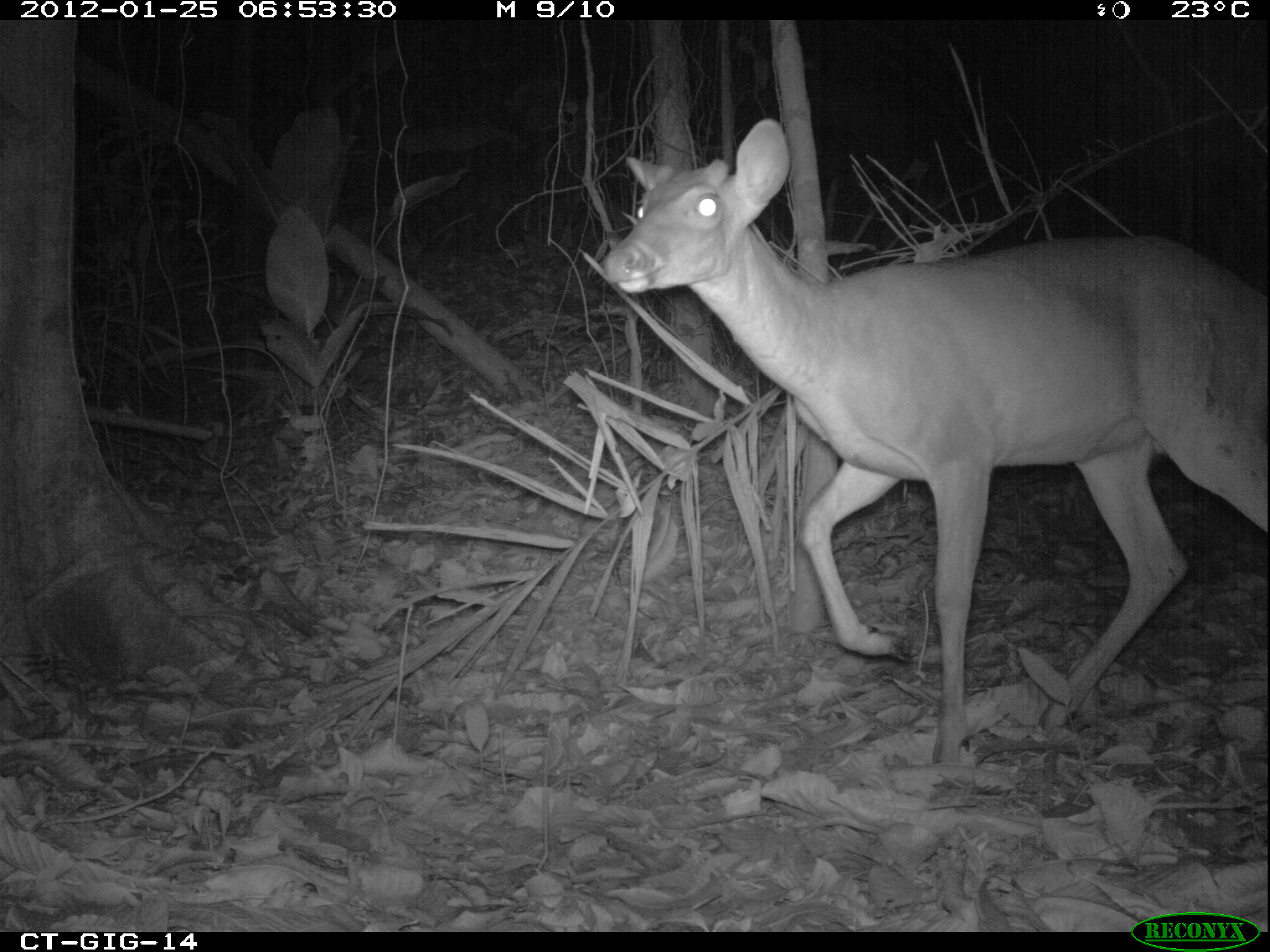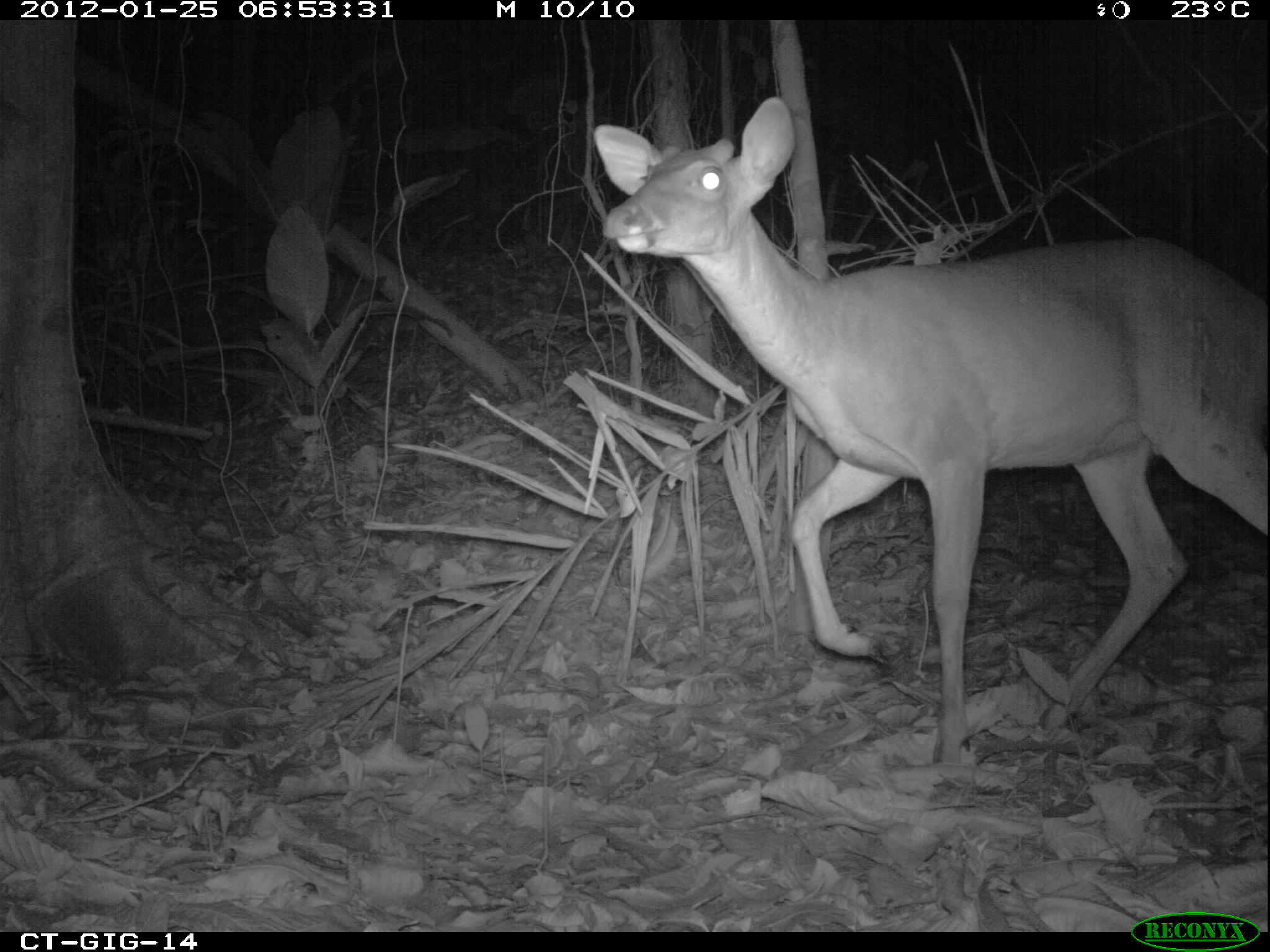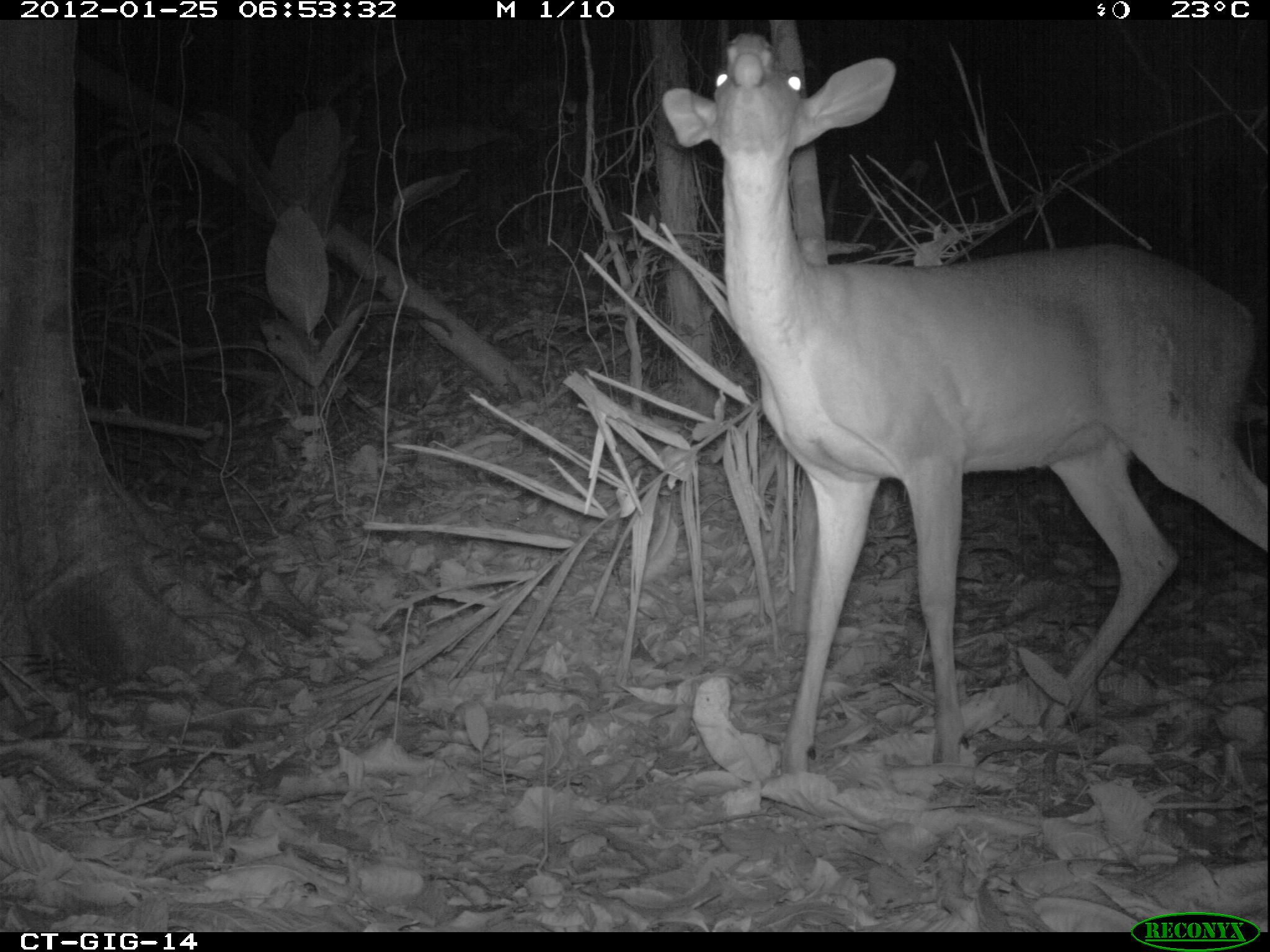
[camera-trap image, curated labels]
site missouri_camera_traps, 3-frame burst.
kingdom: Animalia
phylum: Chordata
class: Mammalia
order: Artiodactyla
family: Cervidae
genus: Odocoileus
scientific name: Odocoileus virginianus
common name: white-tailed deer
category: white tailed deer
White tailed deer (white-tailed deer) (Odocoileus virginianus). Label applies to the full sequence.